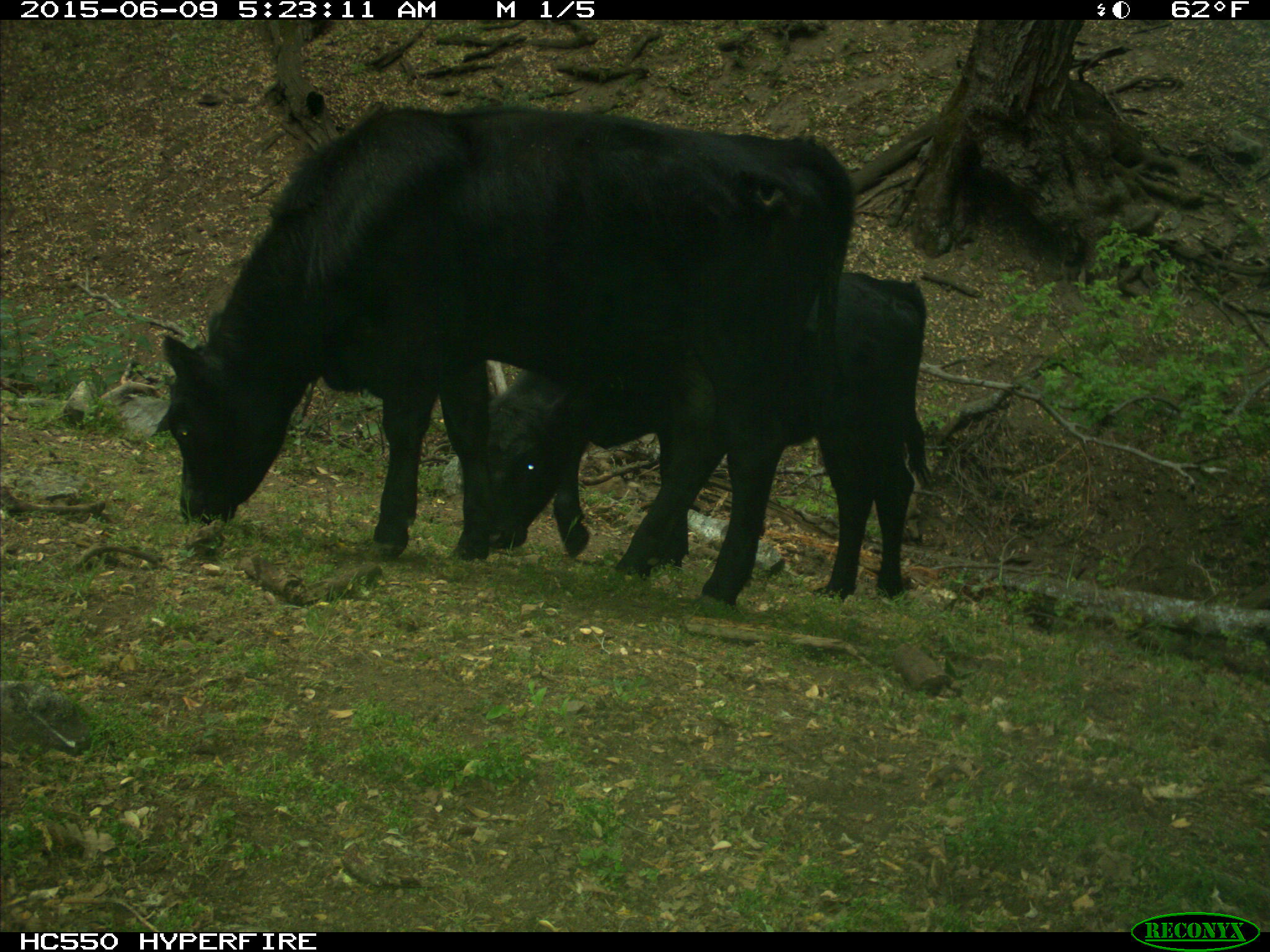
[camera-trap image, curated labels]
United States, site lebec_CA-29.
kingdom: Animalia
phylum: Chordata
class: Mammalia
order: Artiodactyla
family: Bovidae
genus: Bos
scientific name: Bos taurus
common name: domestic cow